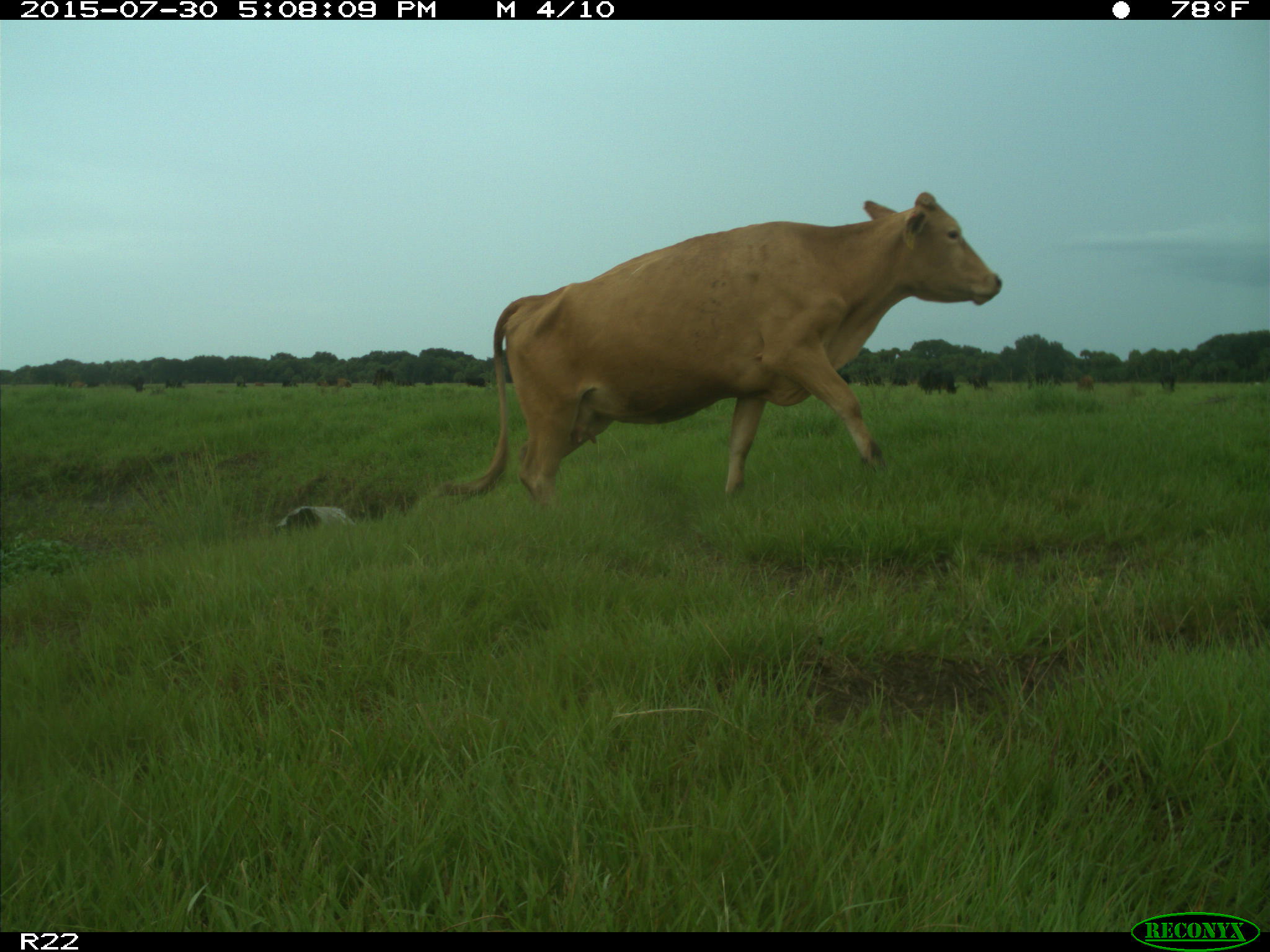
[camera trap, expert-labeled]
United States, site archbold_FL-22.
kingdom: Animalia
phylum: Chordata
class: Mammalia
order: Artiodactyla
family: Bovidae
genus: Bos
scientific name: Bos taurus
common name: domestic cow